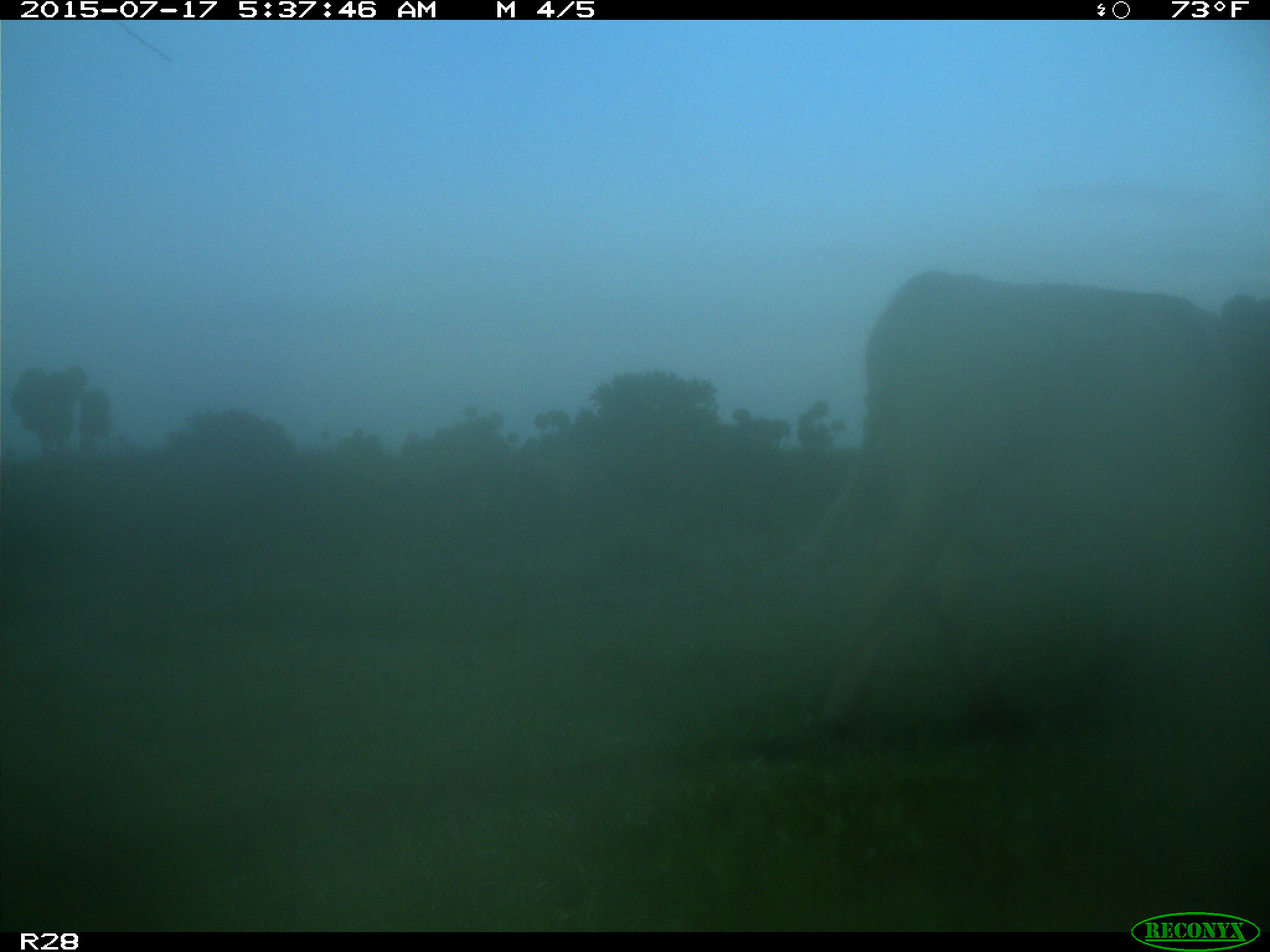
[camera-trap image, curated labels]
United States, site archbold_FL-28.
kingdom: Animalia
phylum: Chordata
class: Mammalia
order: Artiodactyla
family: Bovidae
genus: Bos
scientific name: Bos taurus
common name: domestic cow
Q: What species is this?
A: Bos taurus (domestic cow).